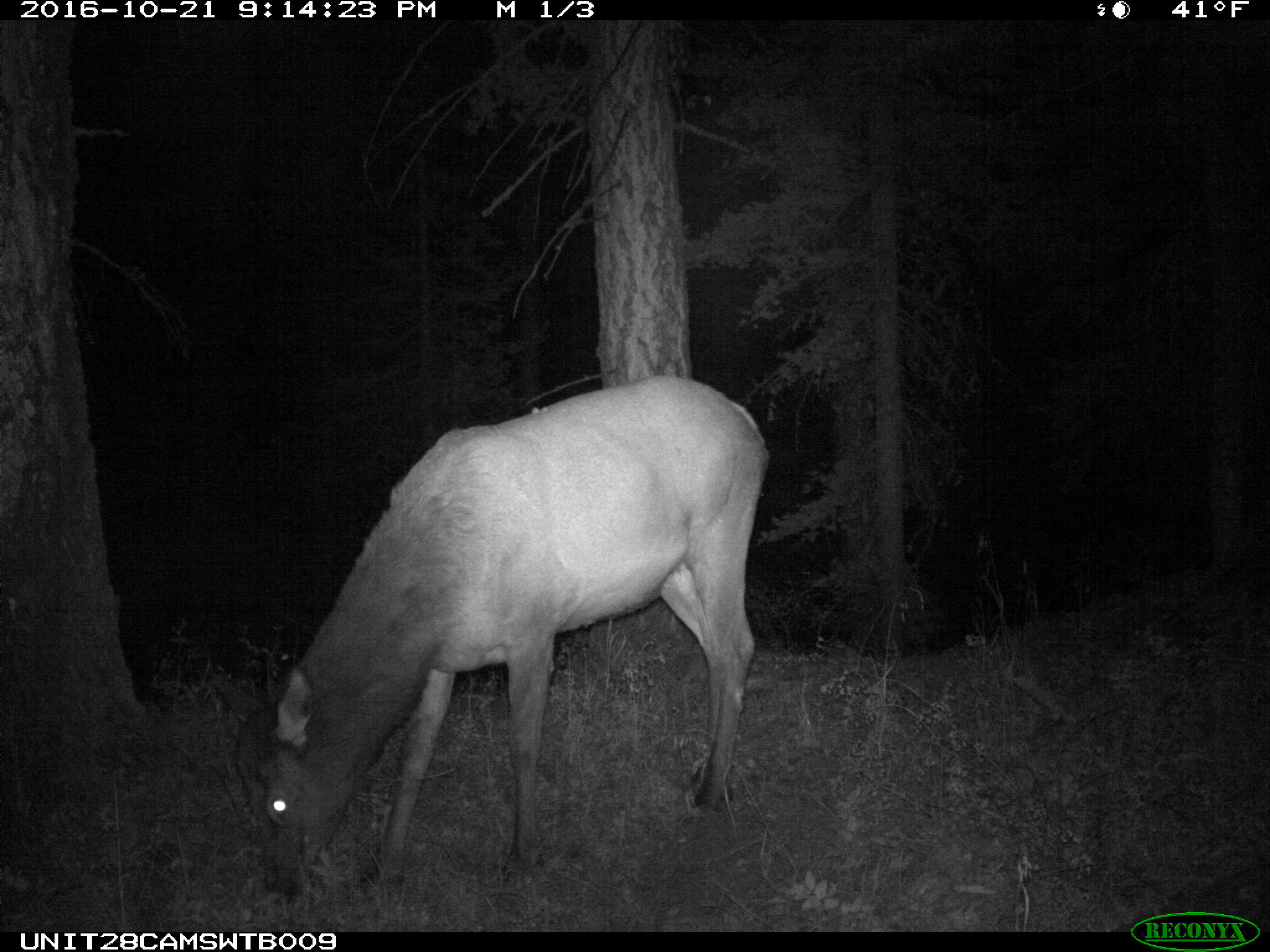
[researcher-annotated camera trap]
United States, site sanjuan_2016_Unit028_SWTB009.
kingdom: Animalia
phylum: Chordata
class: Mammalia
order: Artiodactyla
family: Cervidae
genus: Cervus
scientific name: Cervus elaphus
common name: red deer